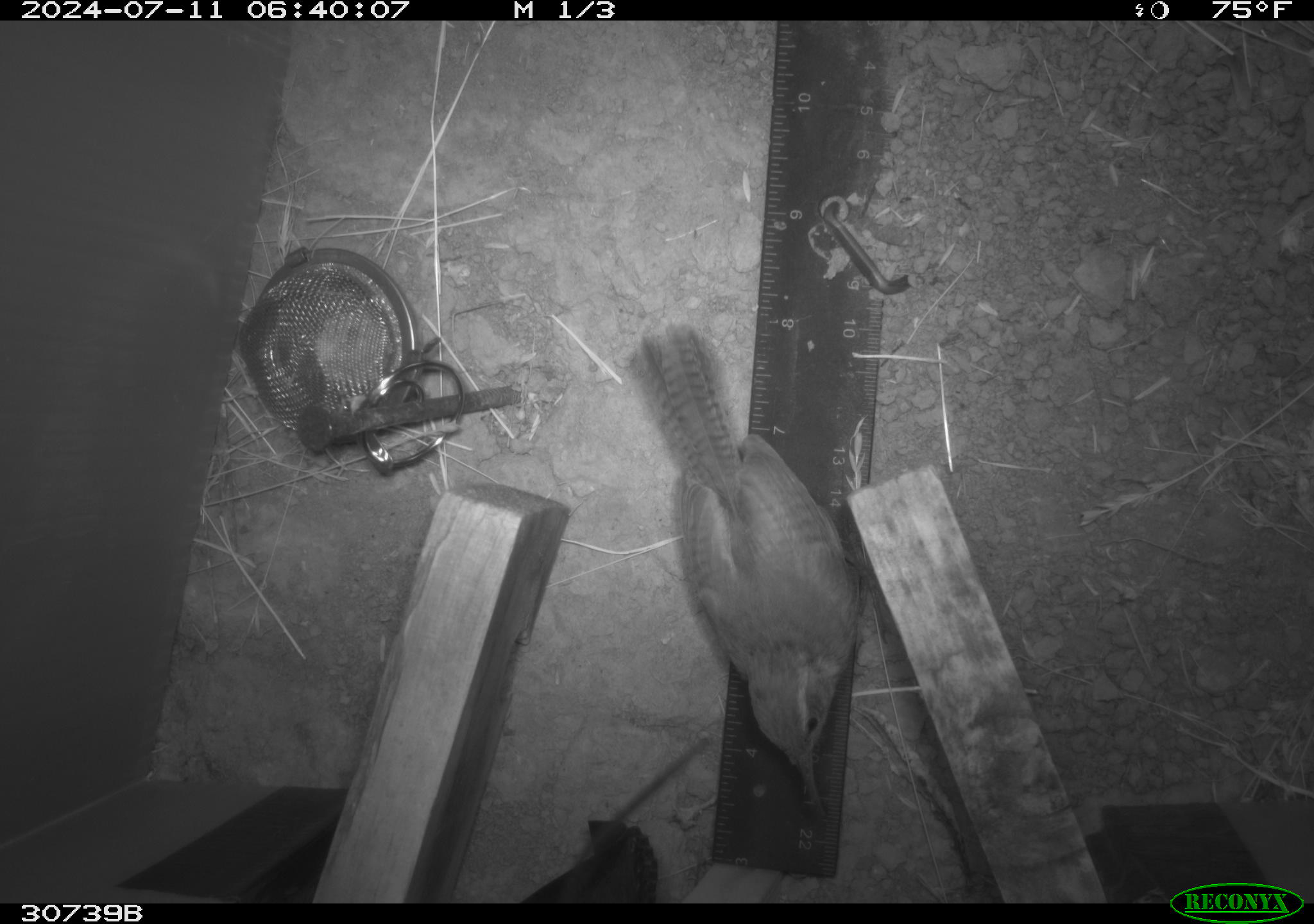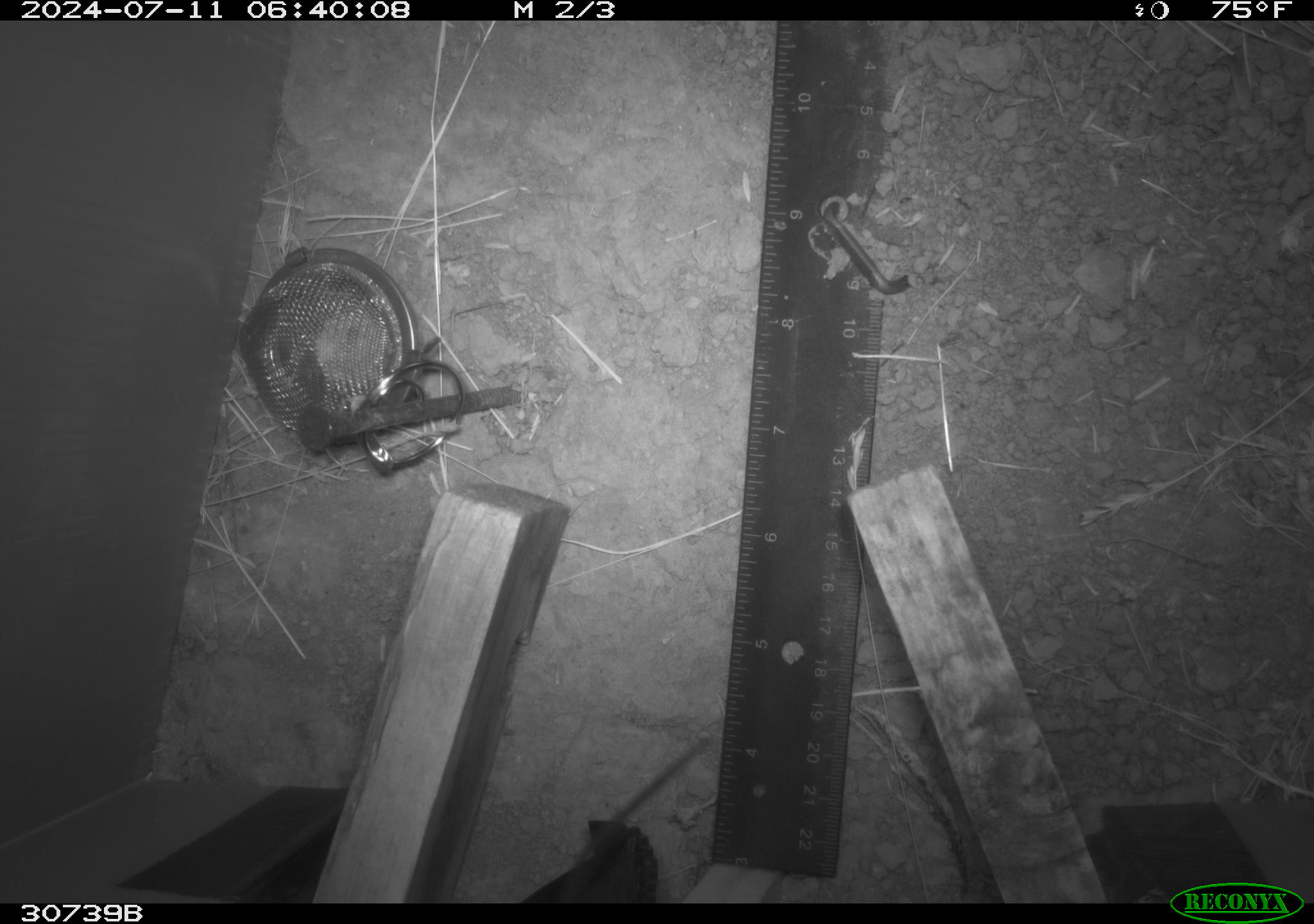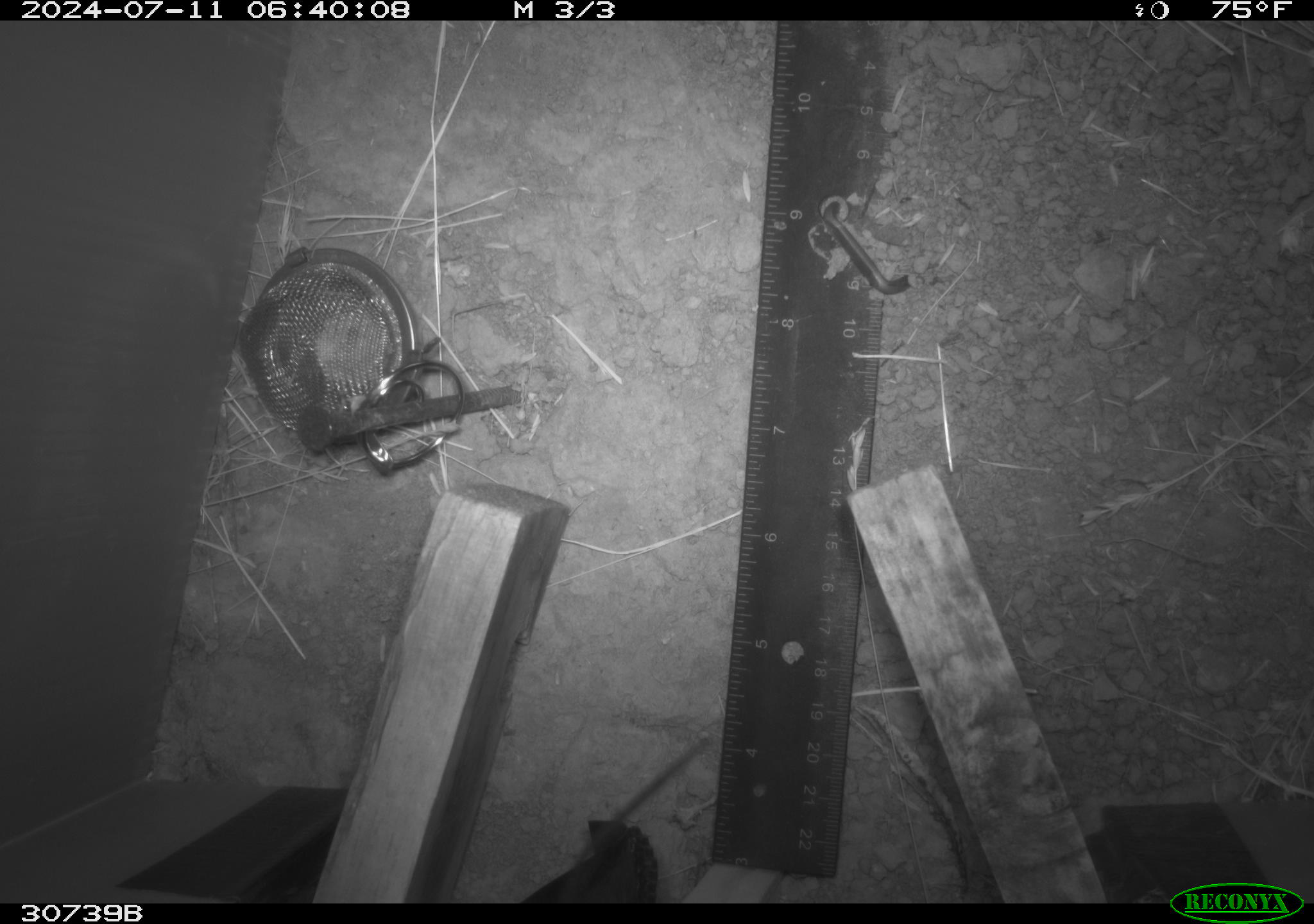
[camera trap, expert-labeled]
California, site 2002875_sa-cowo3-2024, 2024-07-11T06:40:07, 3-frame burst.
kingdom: Animalia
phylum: Chordata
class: Aves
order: Passeriformes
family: Troglodytidae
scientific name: Troglodytidae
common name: wren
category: troglodytidae family